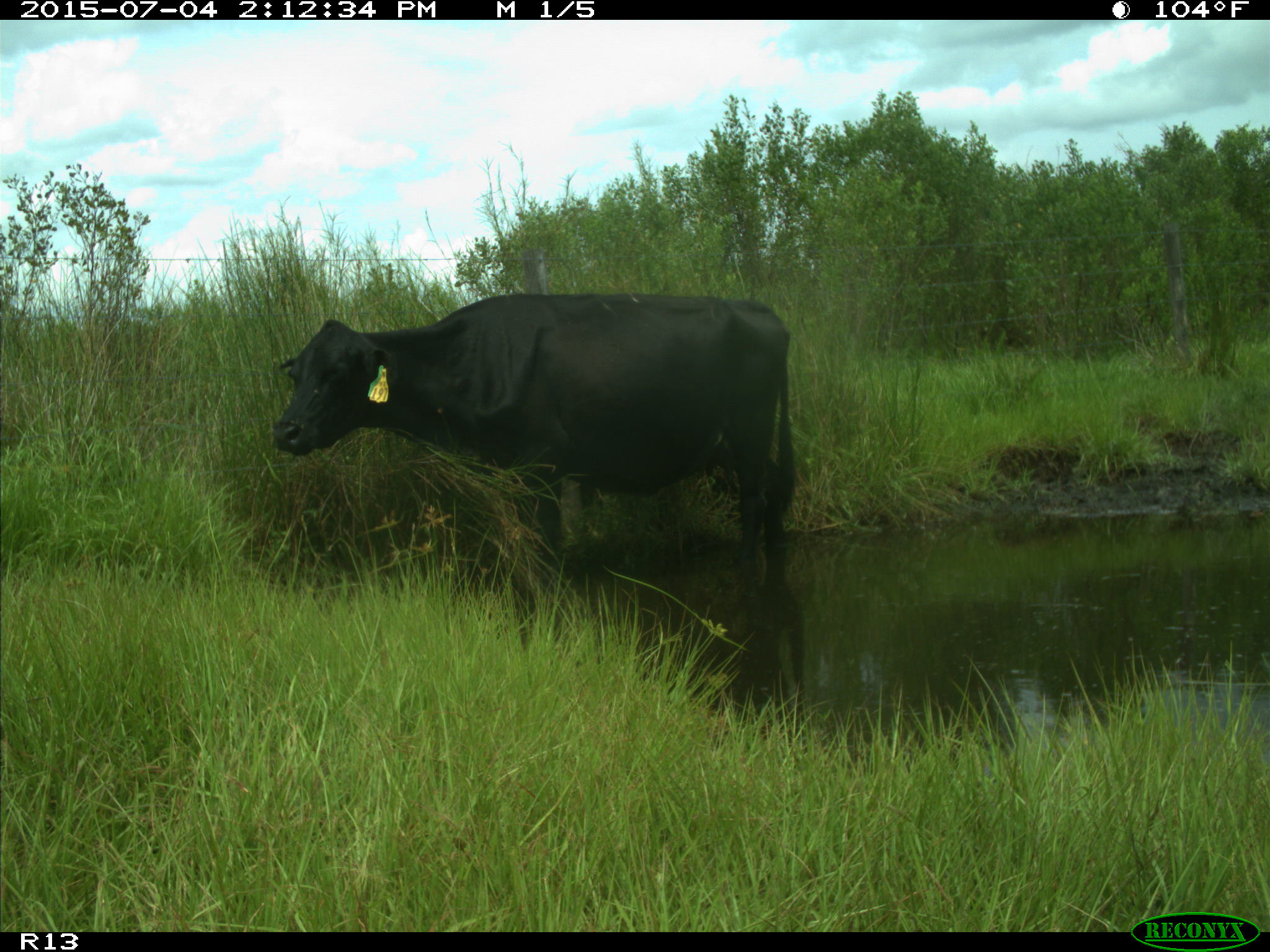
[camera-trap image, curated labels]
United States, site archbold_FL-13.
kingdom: Animalia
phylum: Chordata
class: Mammalia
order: Artiodactyla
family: Bovidae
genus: Bos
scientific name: Bos taurus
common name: domestic cow